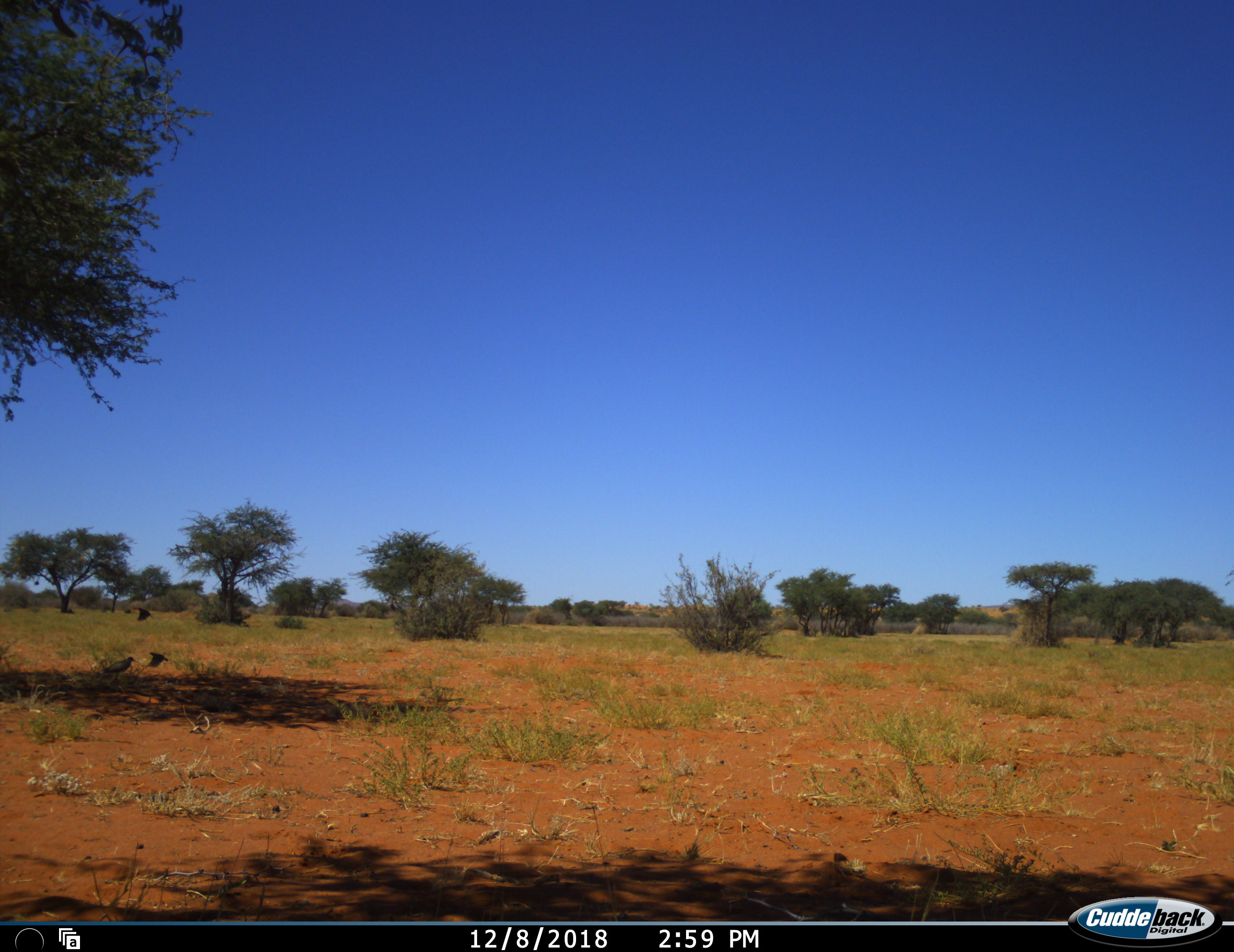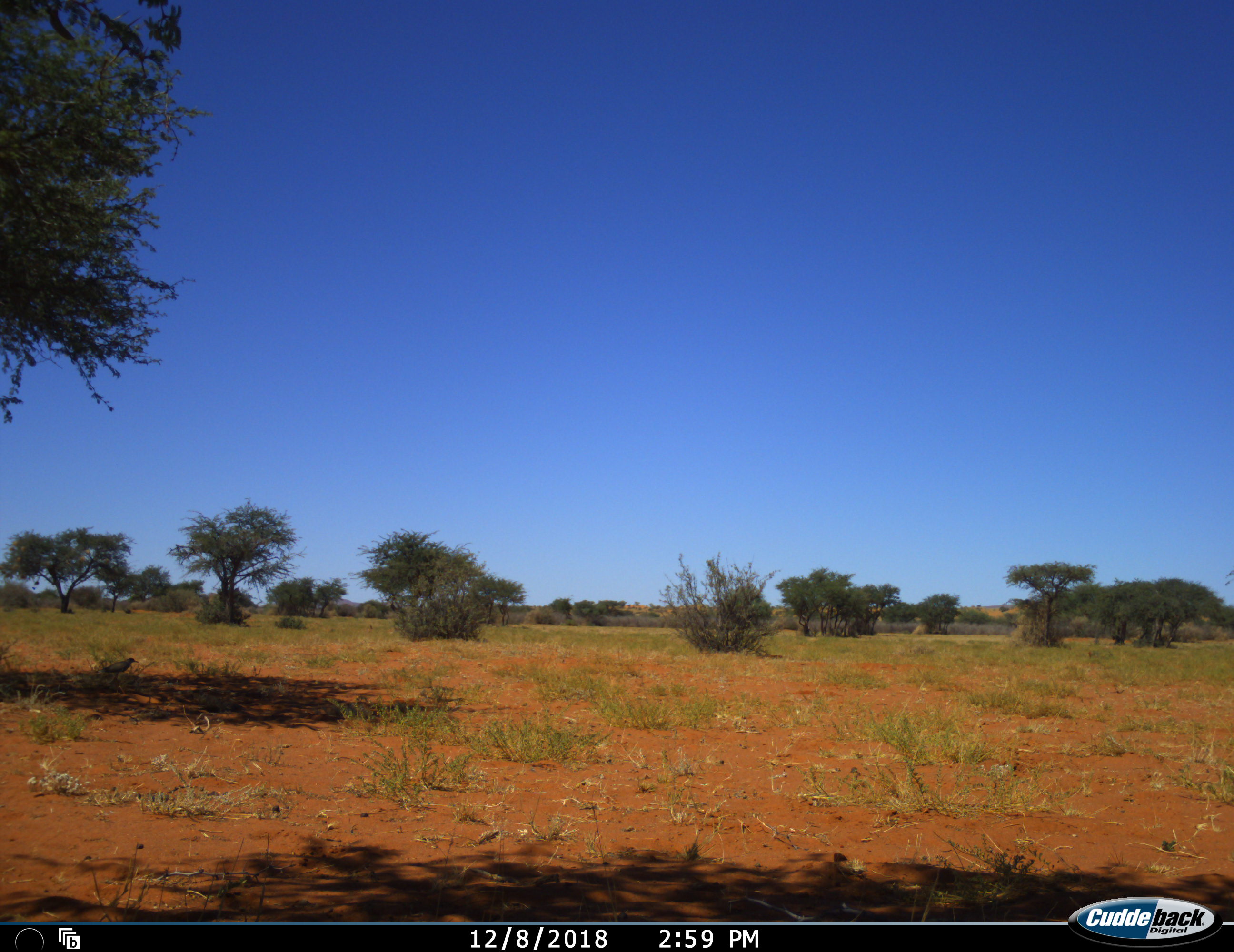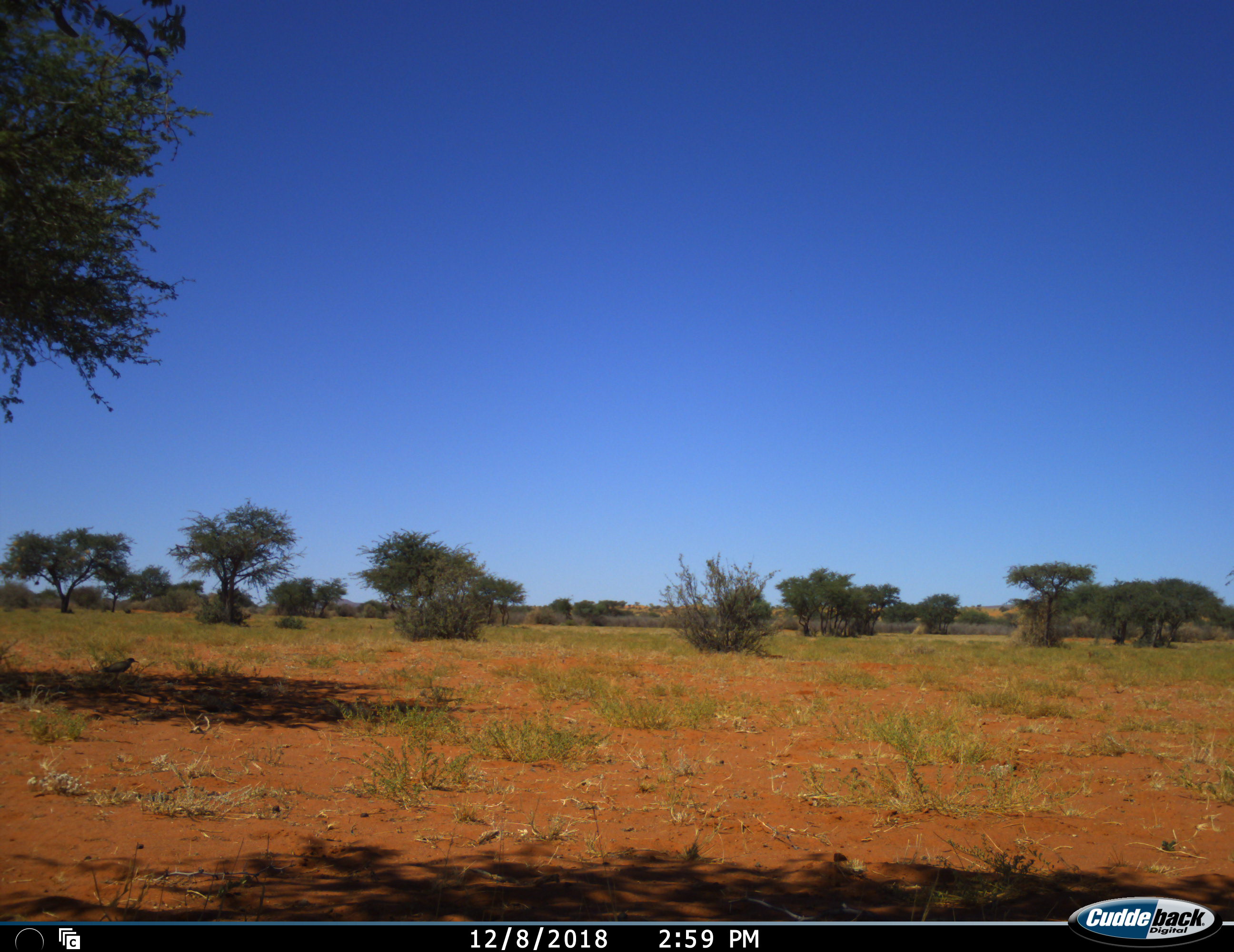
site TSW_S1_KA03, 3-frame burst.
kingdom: Animalia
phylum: Chordata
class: Aves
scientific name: Aves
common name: bird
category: birdother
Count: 3.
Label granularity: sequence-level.